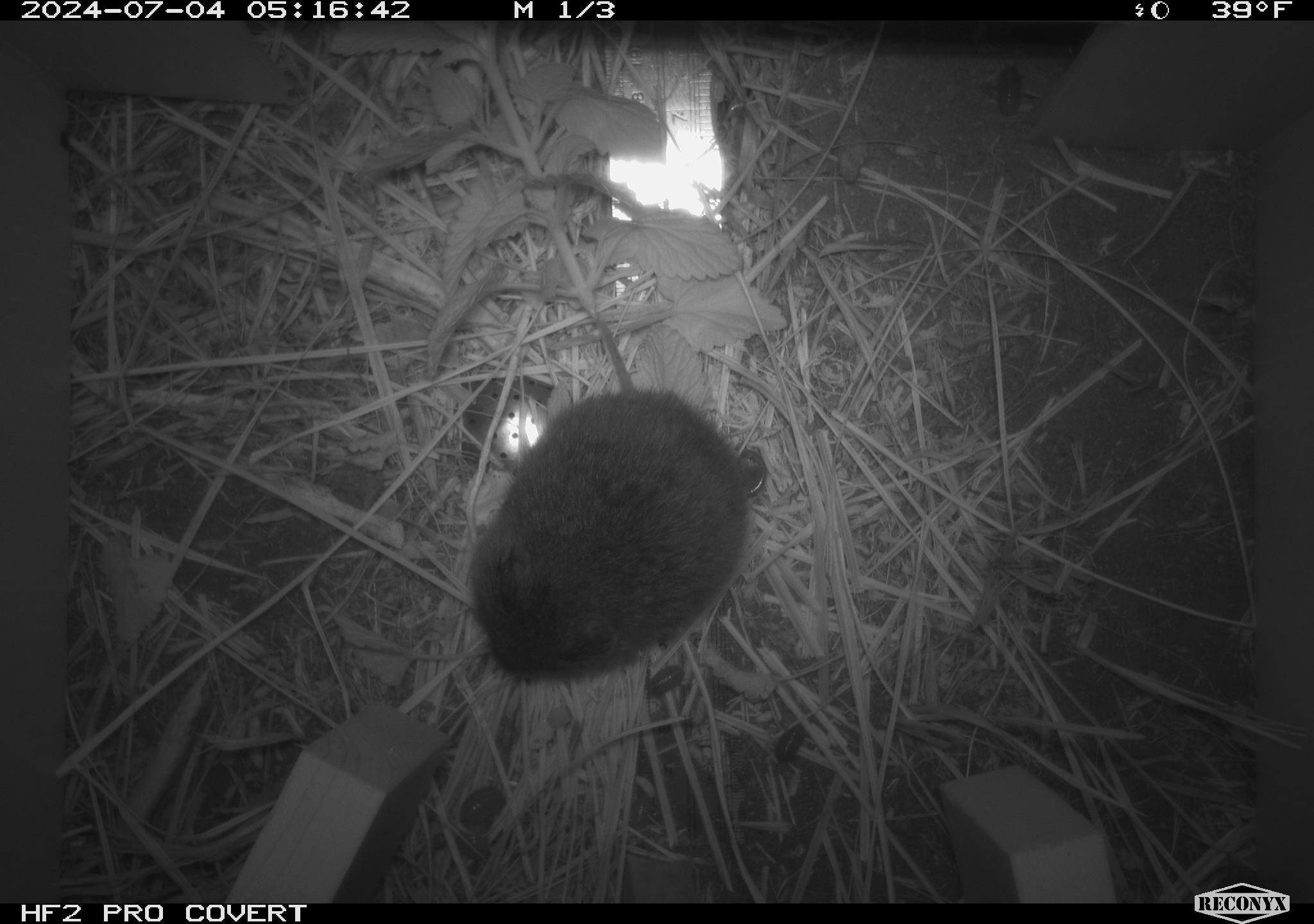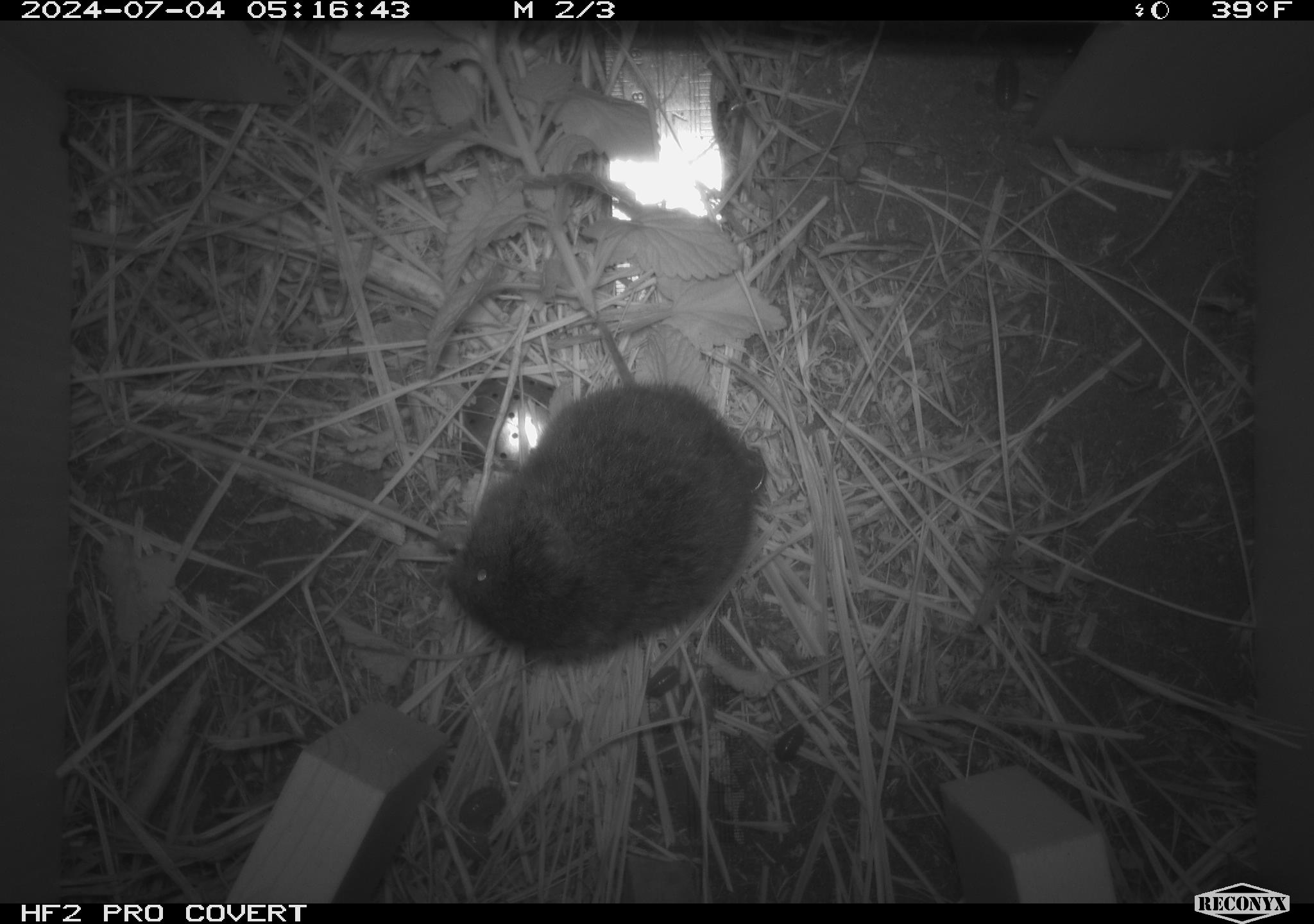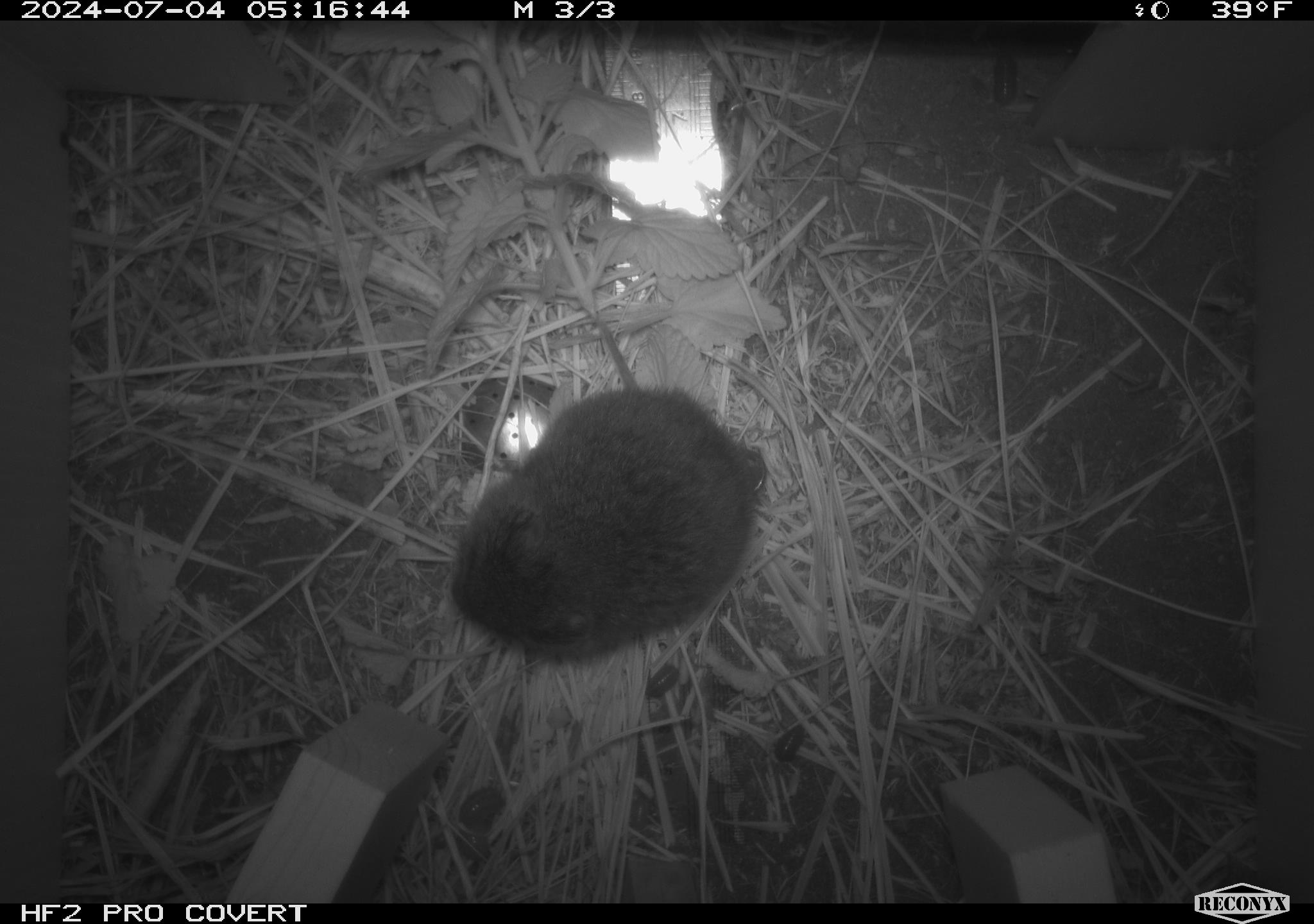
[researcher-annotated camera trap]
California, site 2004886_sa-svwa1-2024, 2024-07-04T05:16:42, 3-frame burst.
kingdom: Animalia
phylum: Chordata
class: Mammalia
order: Rodentia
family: Cricetidae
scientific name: Arvicolinae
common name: voles, lemmings, and muskrats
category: arvicolinae subfamily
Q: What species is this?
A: Arvicolinae subfamily (voles, lemmings, and muskrats) (Arvicolinae).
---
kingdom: Animalia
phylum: Arthropoda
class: Malacostraca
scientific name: Malacostraca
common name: amphipods, crabs, isopods, krill, lobsters and shrimps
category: malacostracan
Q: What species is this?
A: Malacostracan (amphipods, crabs, isopods, krill, lobsters and shrimps) (Malacostraca).